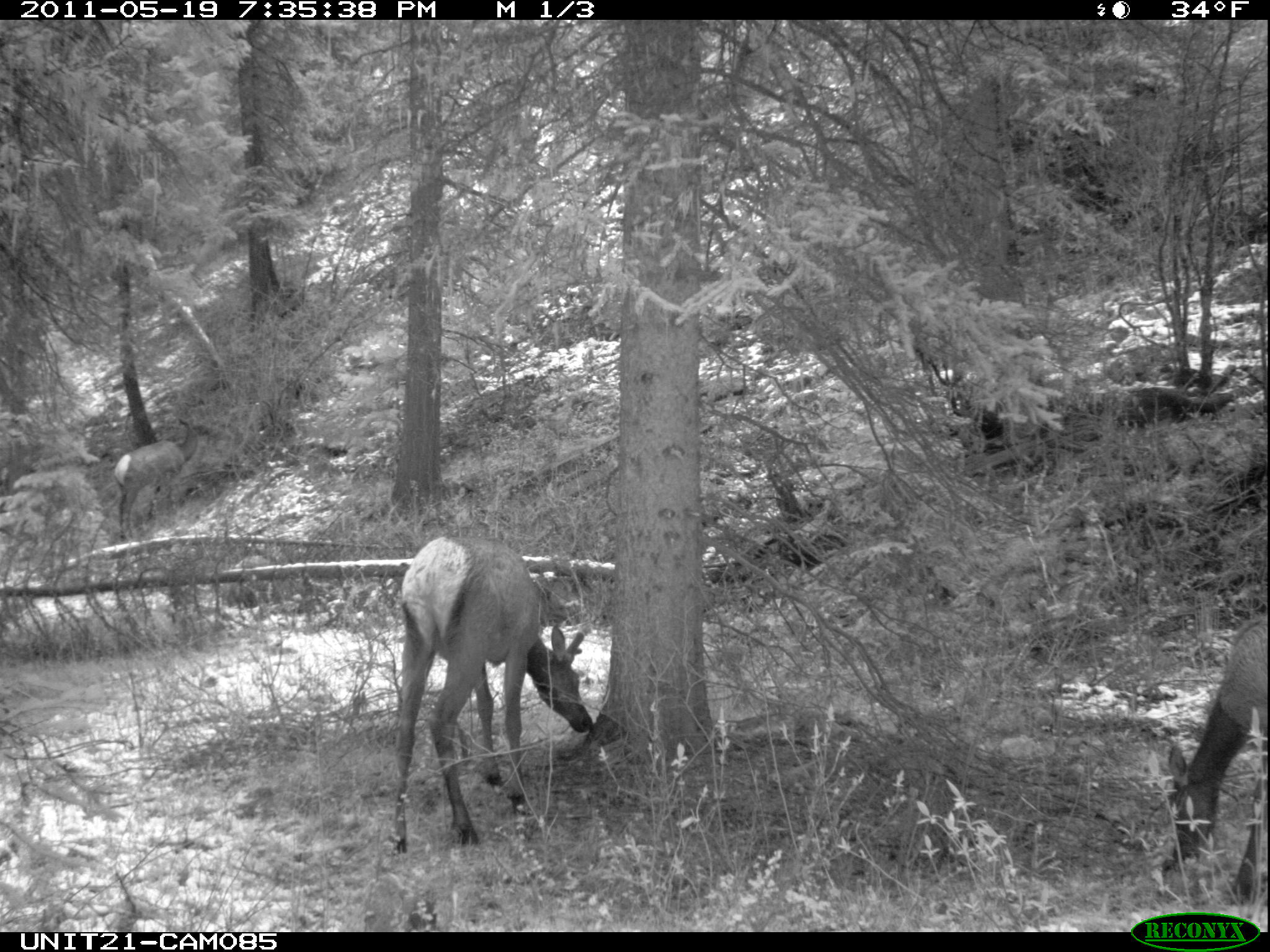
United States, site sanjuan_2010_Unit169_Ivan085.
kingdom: Animalia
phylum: Chordata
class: Mammalia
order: Artiodactyla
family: Cervidae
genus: Cervus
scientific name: Cervus elaphus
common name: red deer